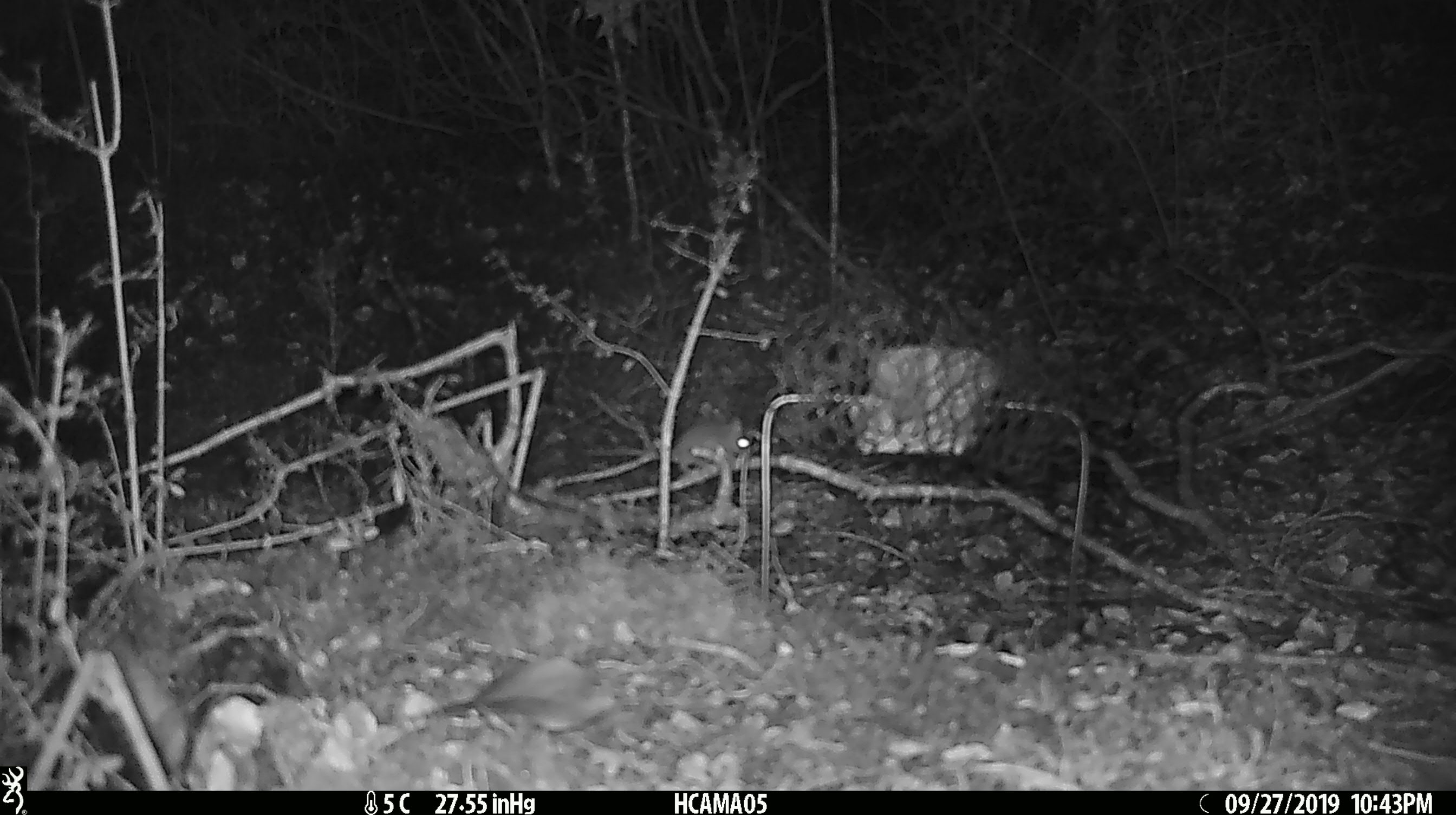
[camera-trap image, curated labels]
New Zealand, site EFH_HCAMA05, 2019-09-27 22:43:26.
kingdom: Animalia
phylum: Chordata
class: Mammalia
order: Rodentia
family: Muridae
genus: Mus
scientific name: Mus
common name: mouse